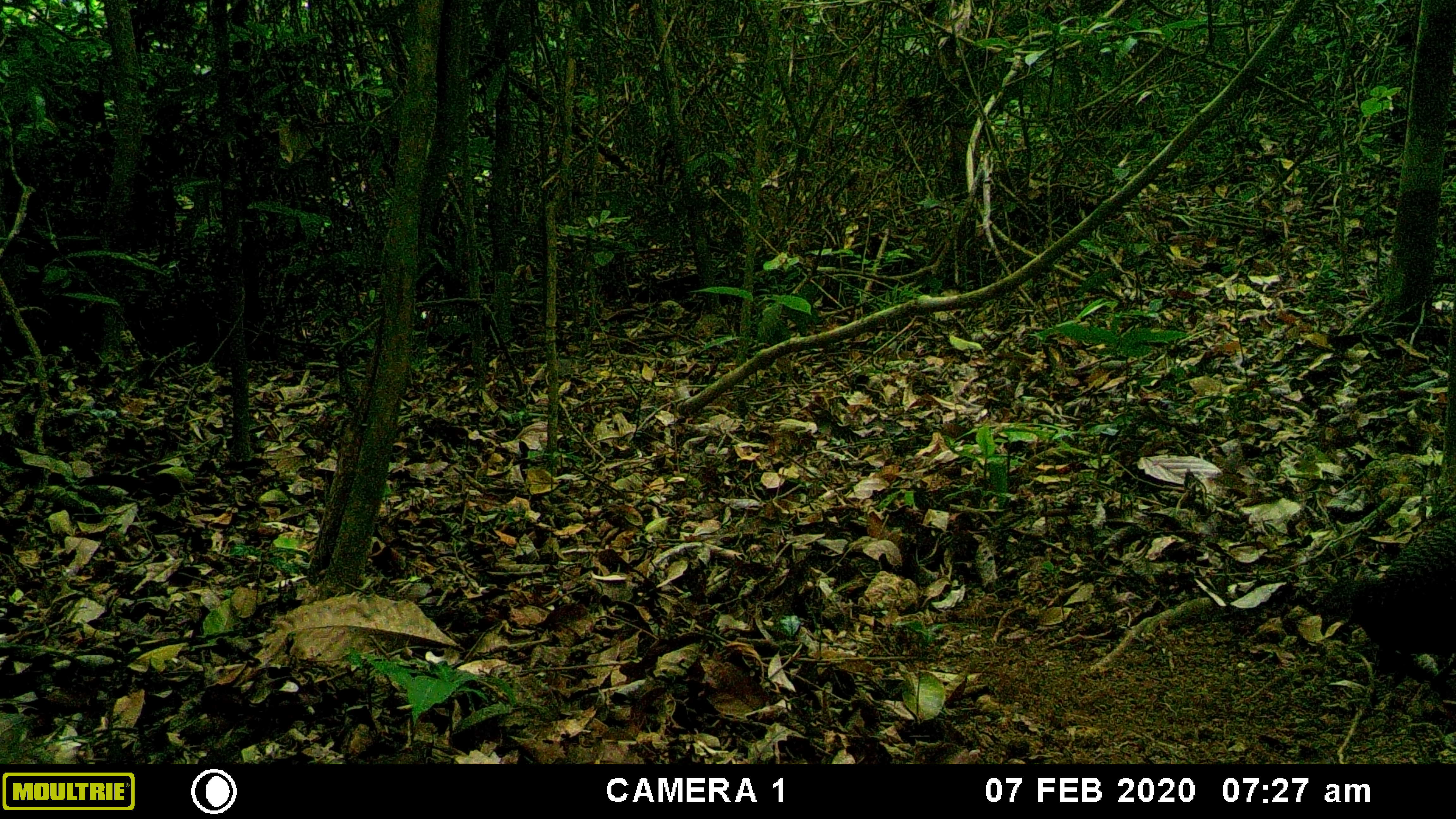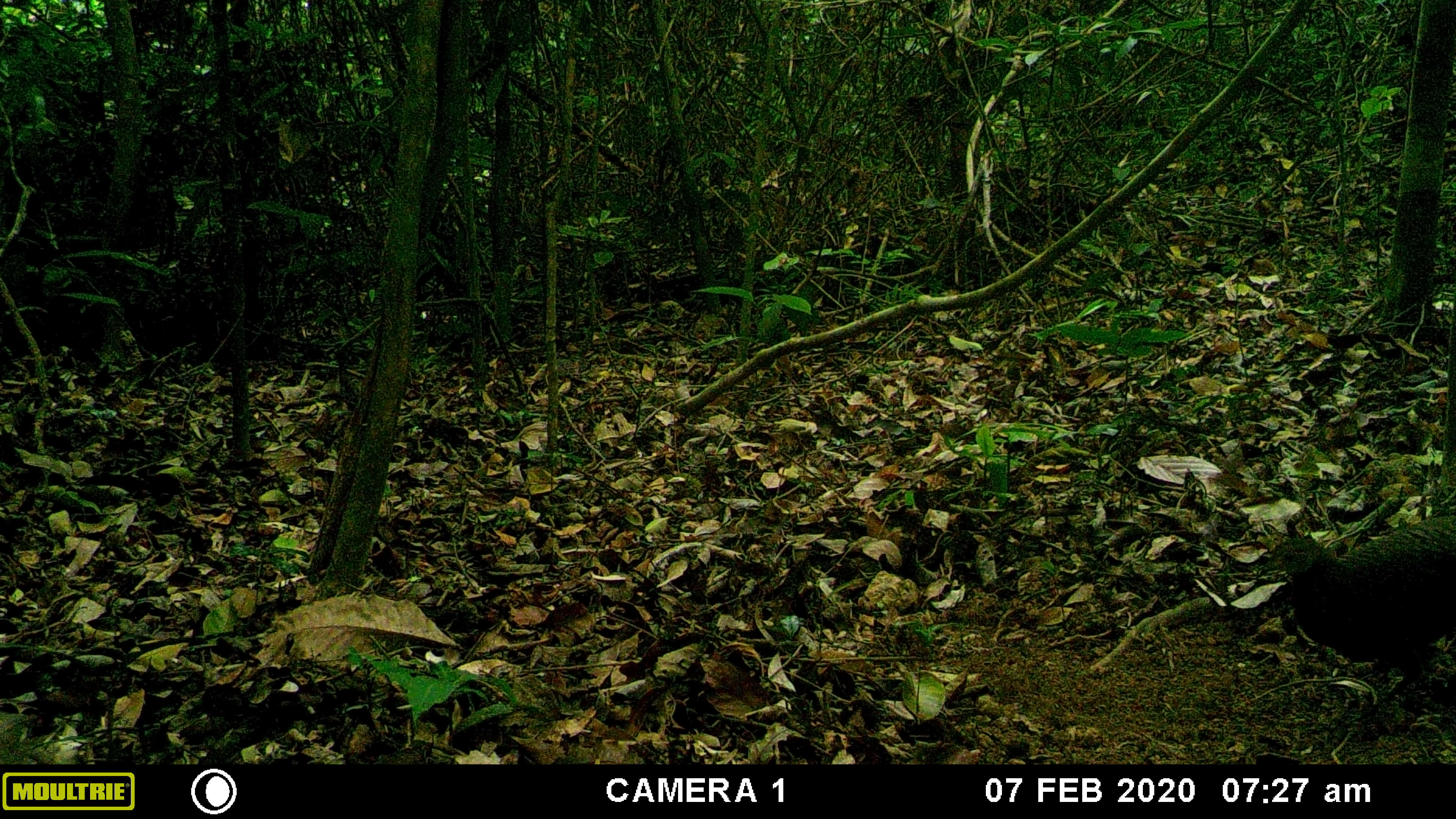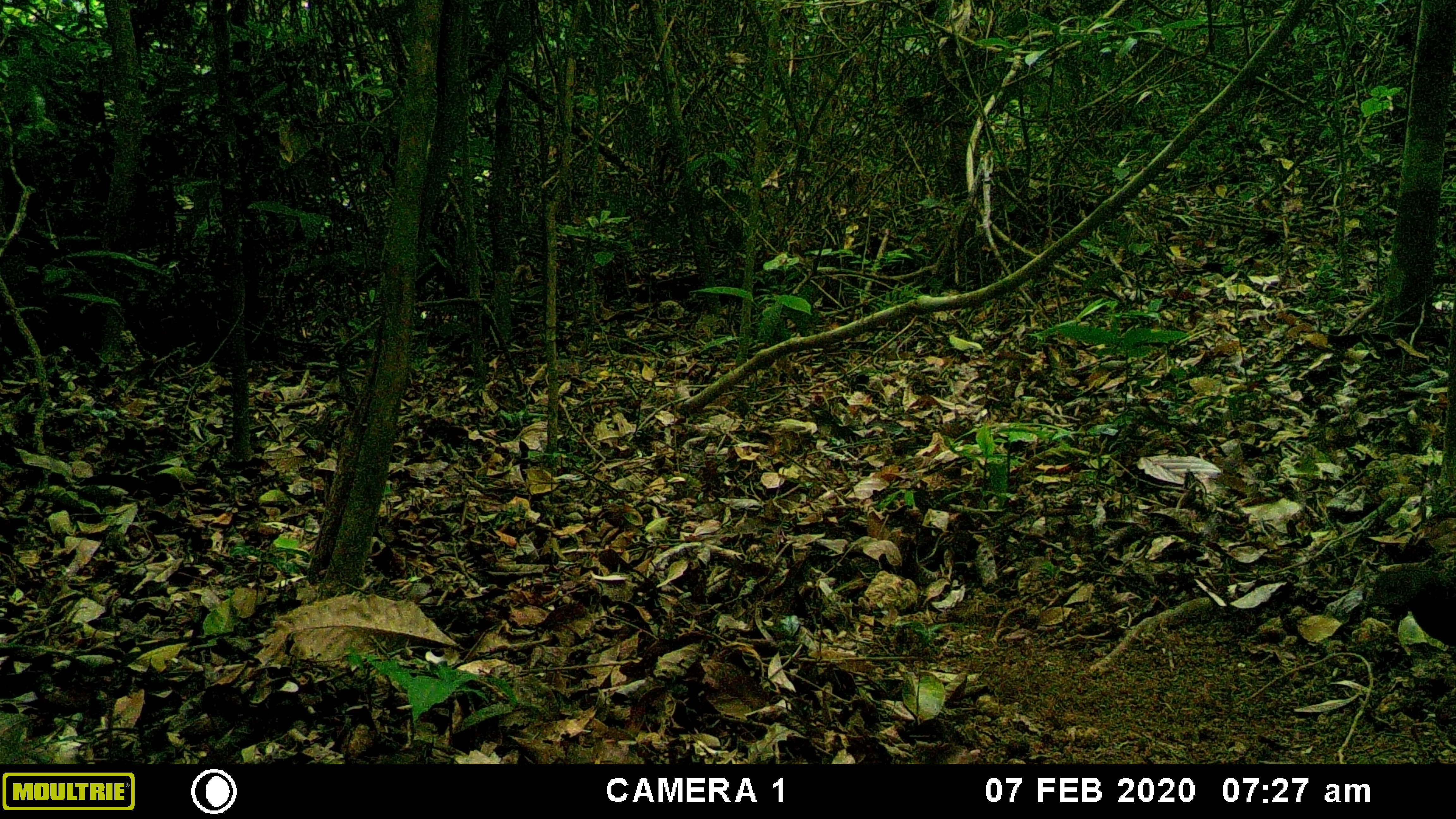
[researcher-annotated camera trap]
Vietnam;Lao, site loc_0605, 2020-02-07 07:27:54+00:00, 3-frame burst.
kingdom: Animalia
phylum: Chordata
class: Aves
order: Galliformes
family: Phasianidae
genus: Polyplectron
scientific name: Polyplectron bicalcaratum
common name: gray peacock-pheasant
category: grey peacock pheasant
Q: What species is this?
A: Grey peacock pheasant (gray peacock-pheasant) (Polyplectron bicalcaratum).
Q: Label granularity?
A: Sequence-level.